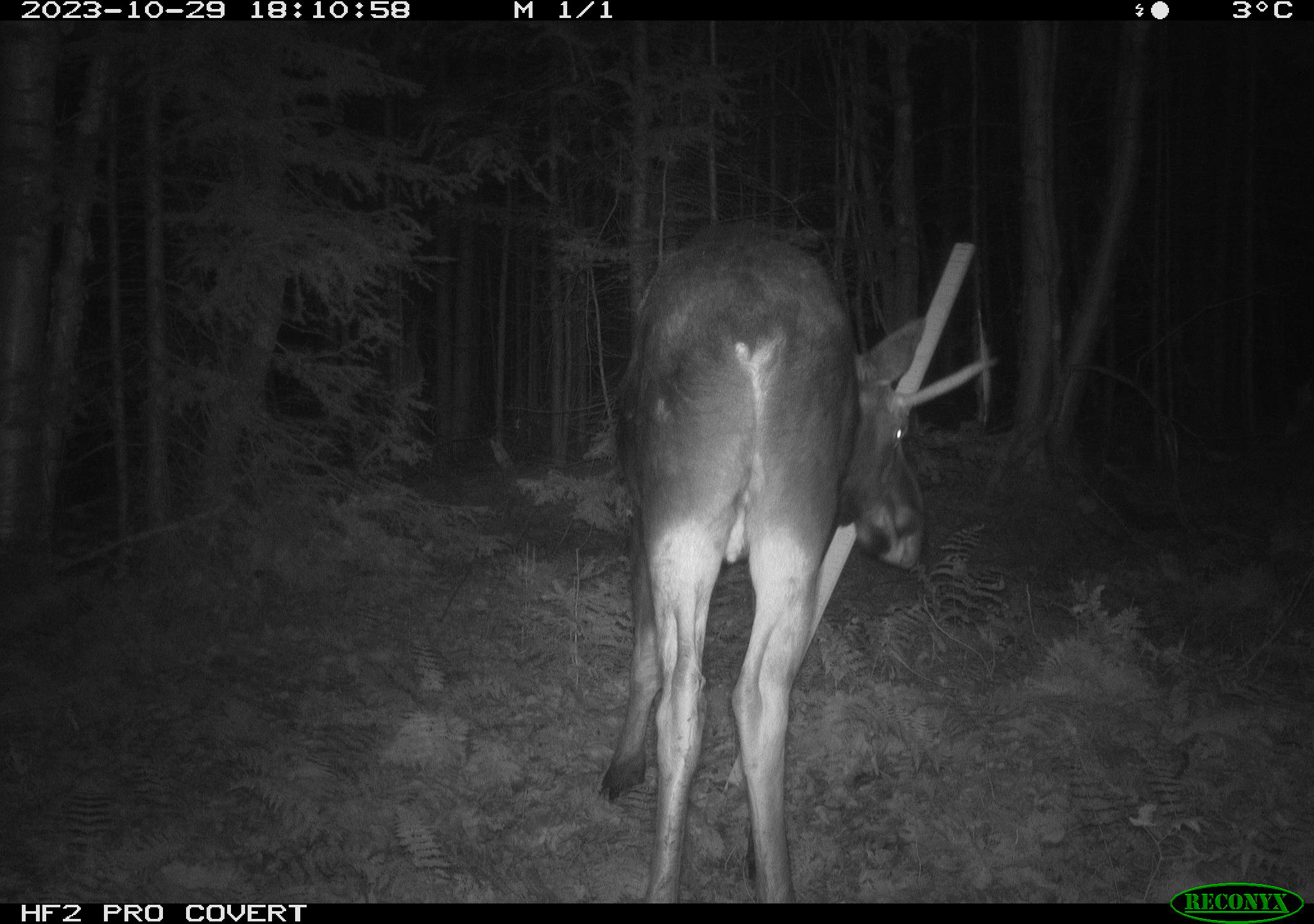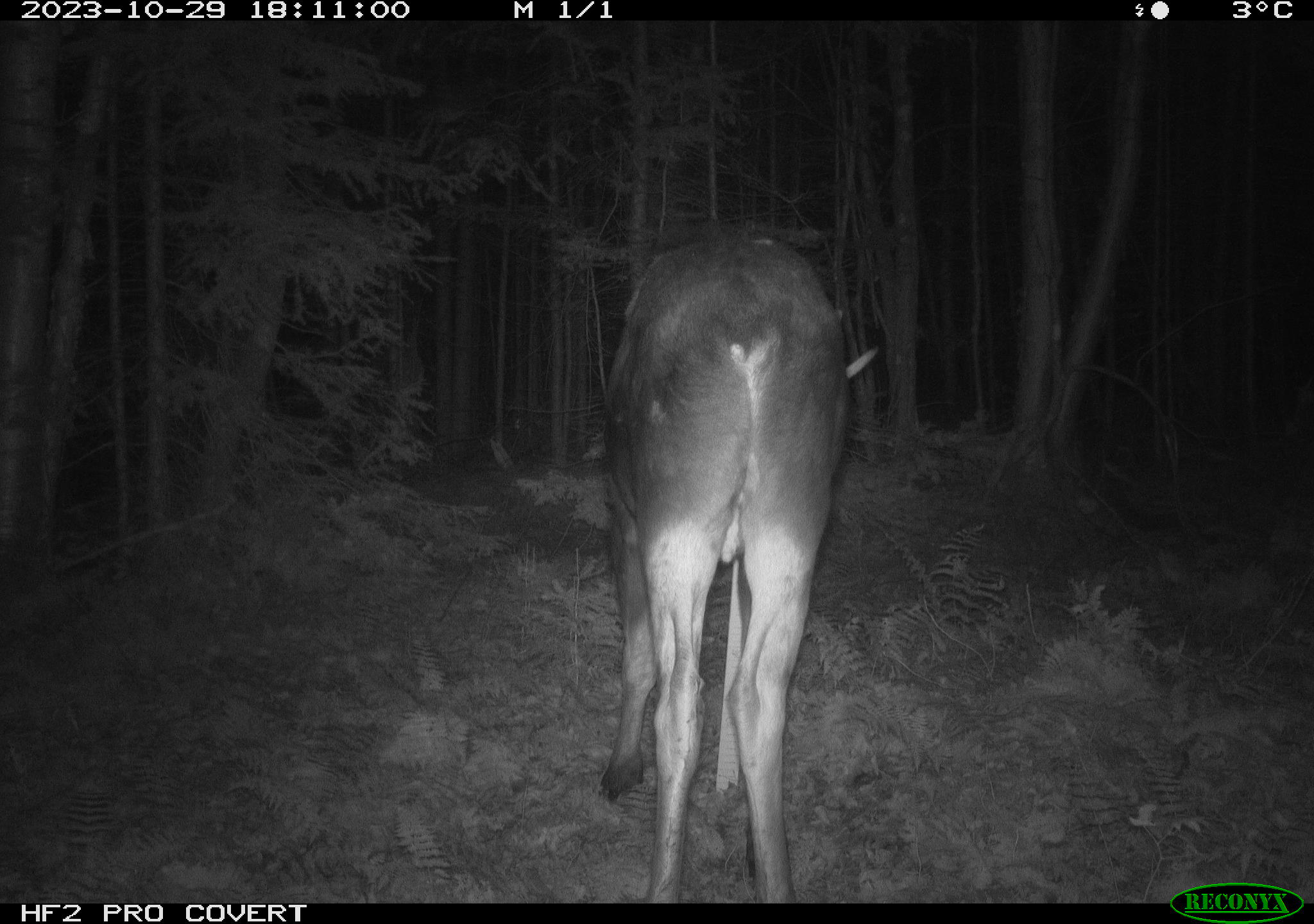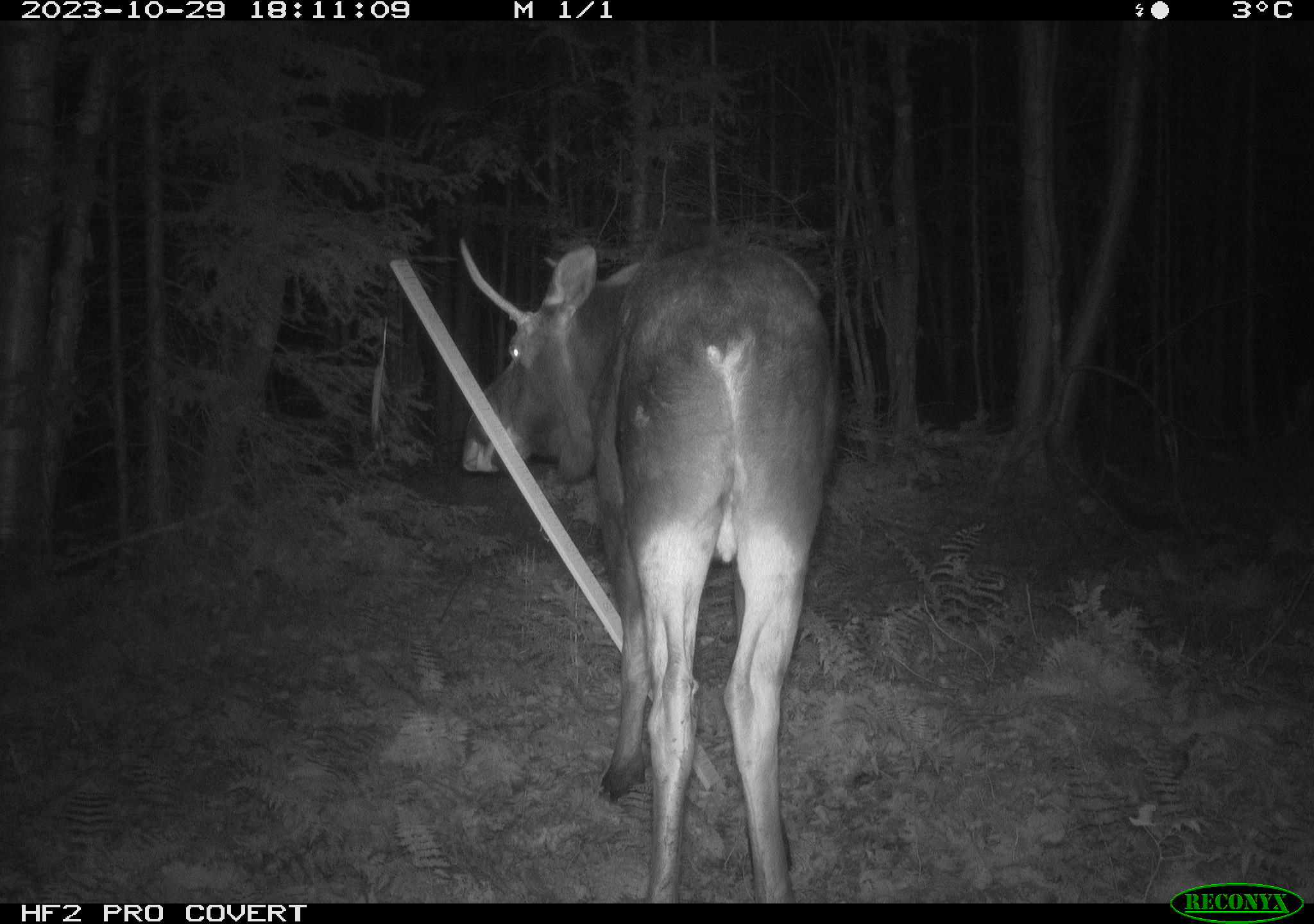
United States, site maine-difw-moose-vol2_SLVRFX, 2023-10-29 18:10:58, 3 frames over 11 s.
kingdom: Animalia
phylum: Chordata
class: Mammalia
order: Artiodactyla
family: Cervidae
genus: Alces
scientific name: Alces alces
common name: moose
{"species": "moose (Alces alces)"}